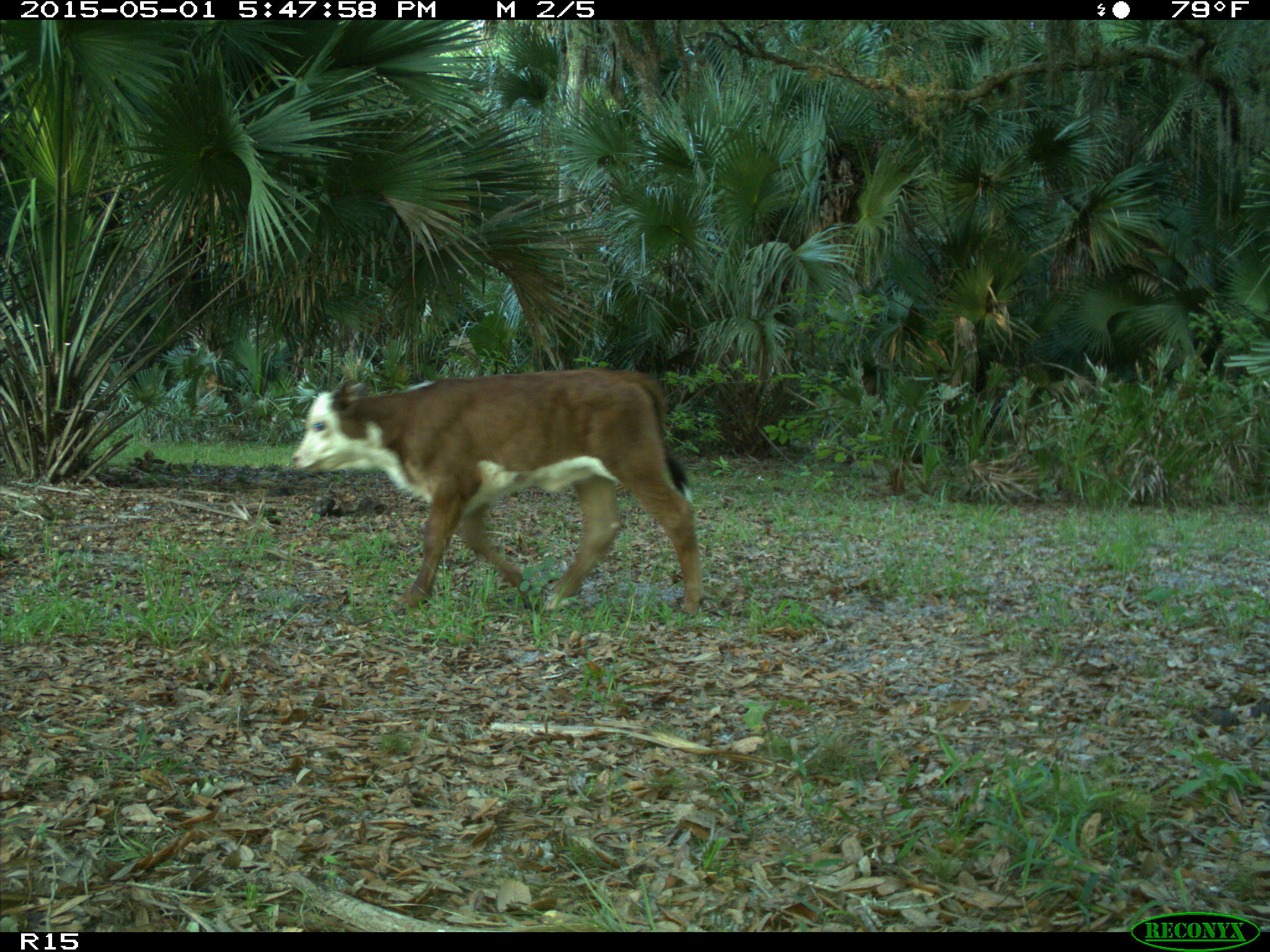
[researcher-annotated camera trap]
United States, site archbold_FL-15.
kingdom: Animalia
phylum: Chordata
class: Mammalia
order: Artiodactyla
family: Bovidae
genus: Bos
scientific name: Bos taurus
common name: domestic cow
Bos taurus (domestic cow).